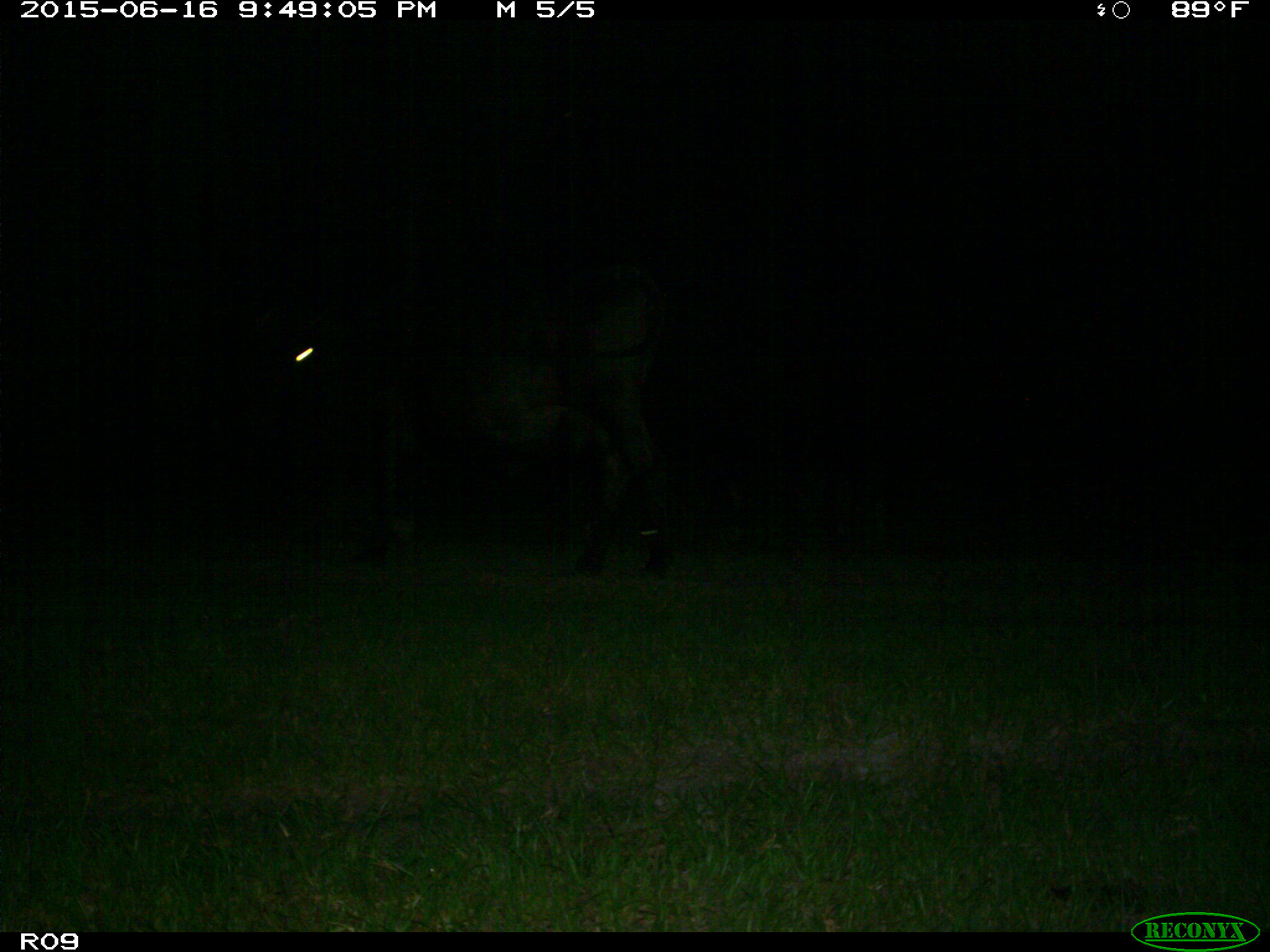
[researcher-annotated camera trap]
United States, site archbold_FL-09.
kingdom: Animalia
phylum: Chordata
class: Mammalia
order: Artiodactyla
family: Bovidae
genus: Bos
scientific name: Bos taurus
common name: domestic cow